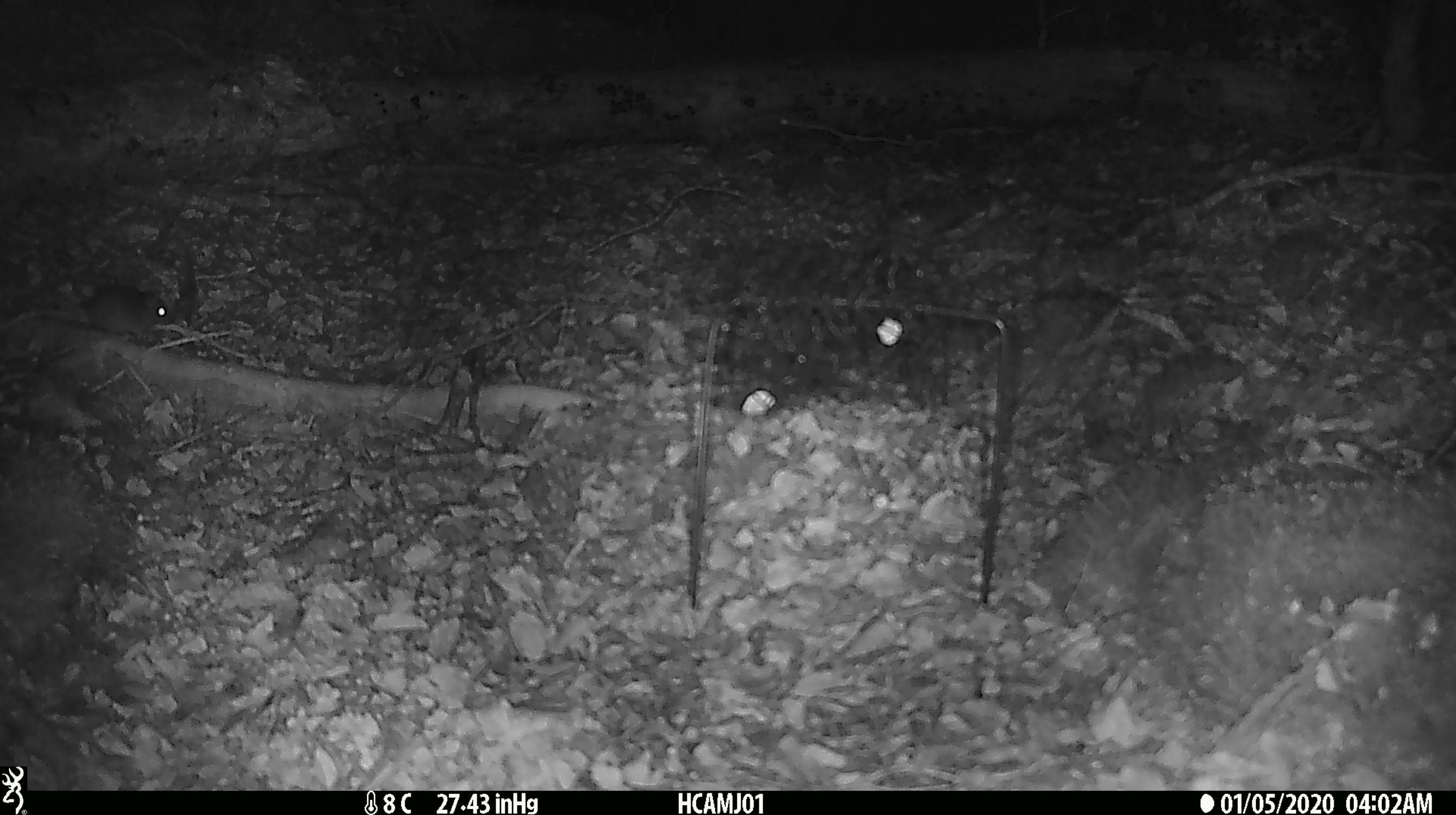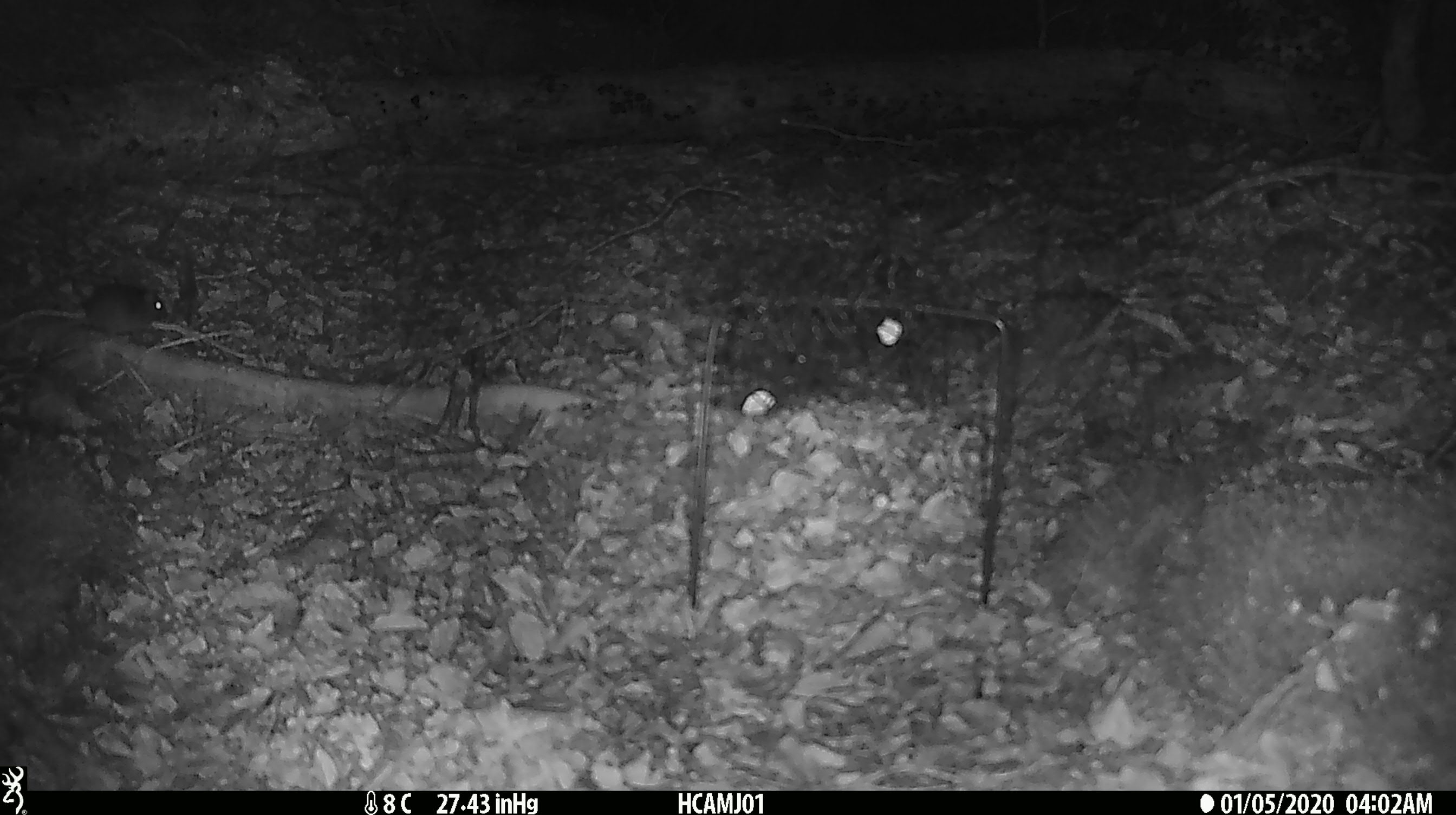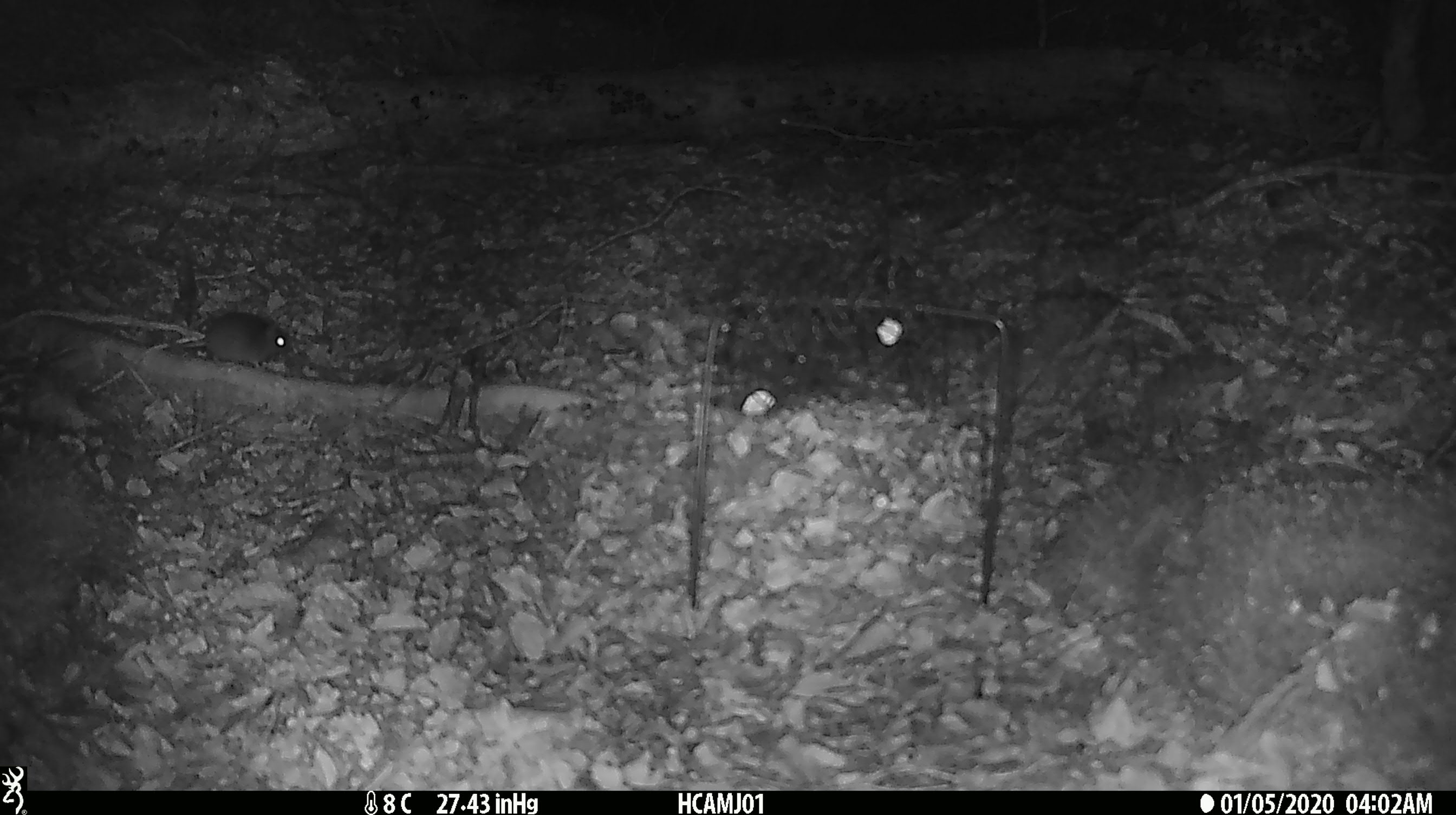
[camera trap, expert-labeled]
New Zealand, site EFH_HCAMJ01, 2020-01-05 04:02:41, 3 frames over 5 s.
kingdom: Animalia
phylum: Chordata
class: Mammalia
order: Rodentia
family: Muridae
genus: Mus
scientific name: Mus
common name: mouse